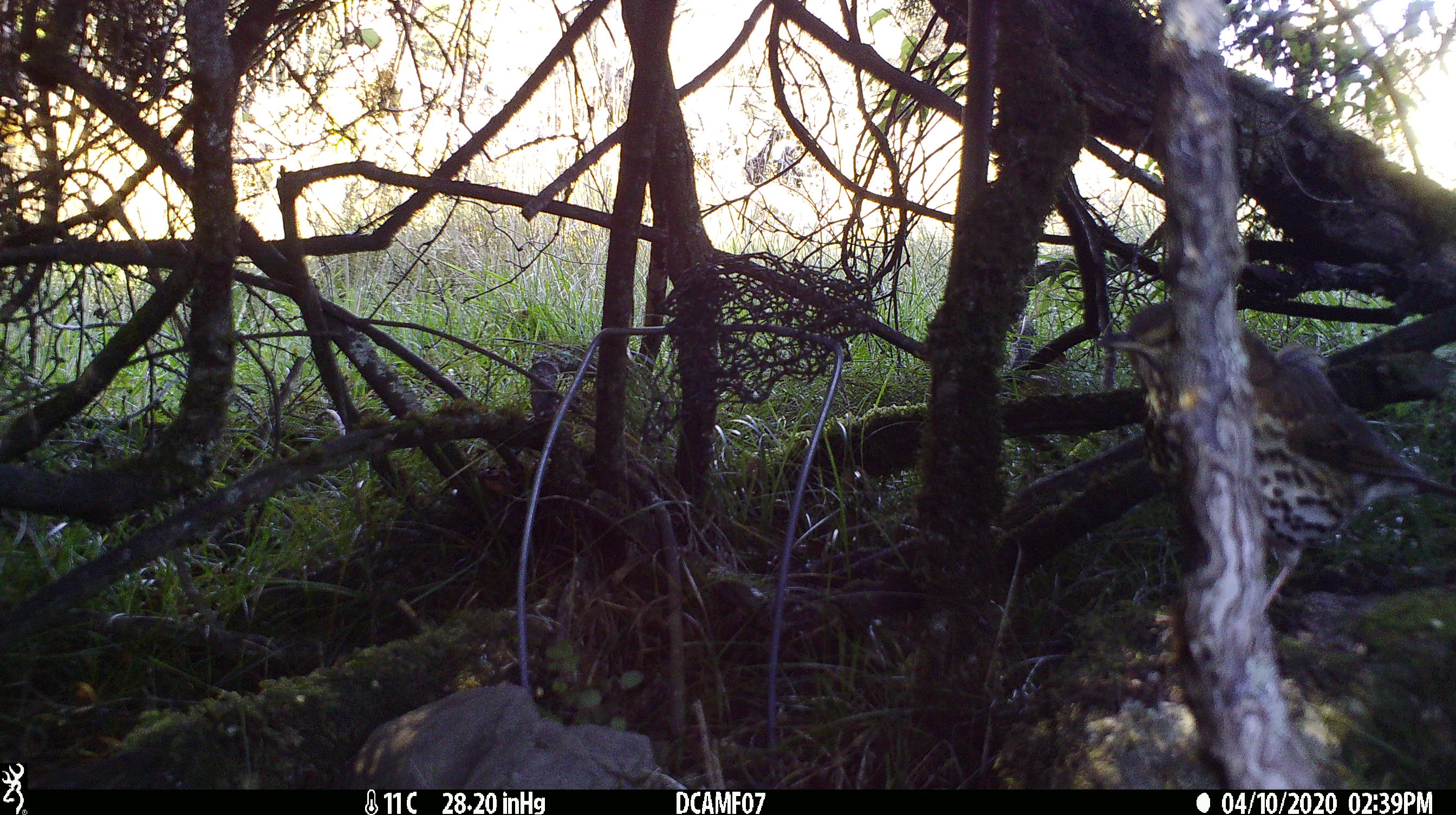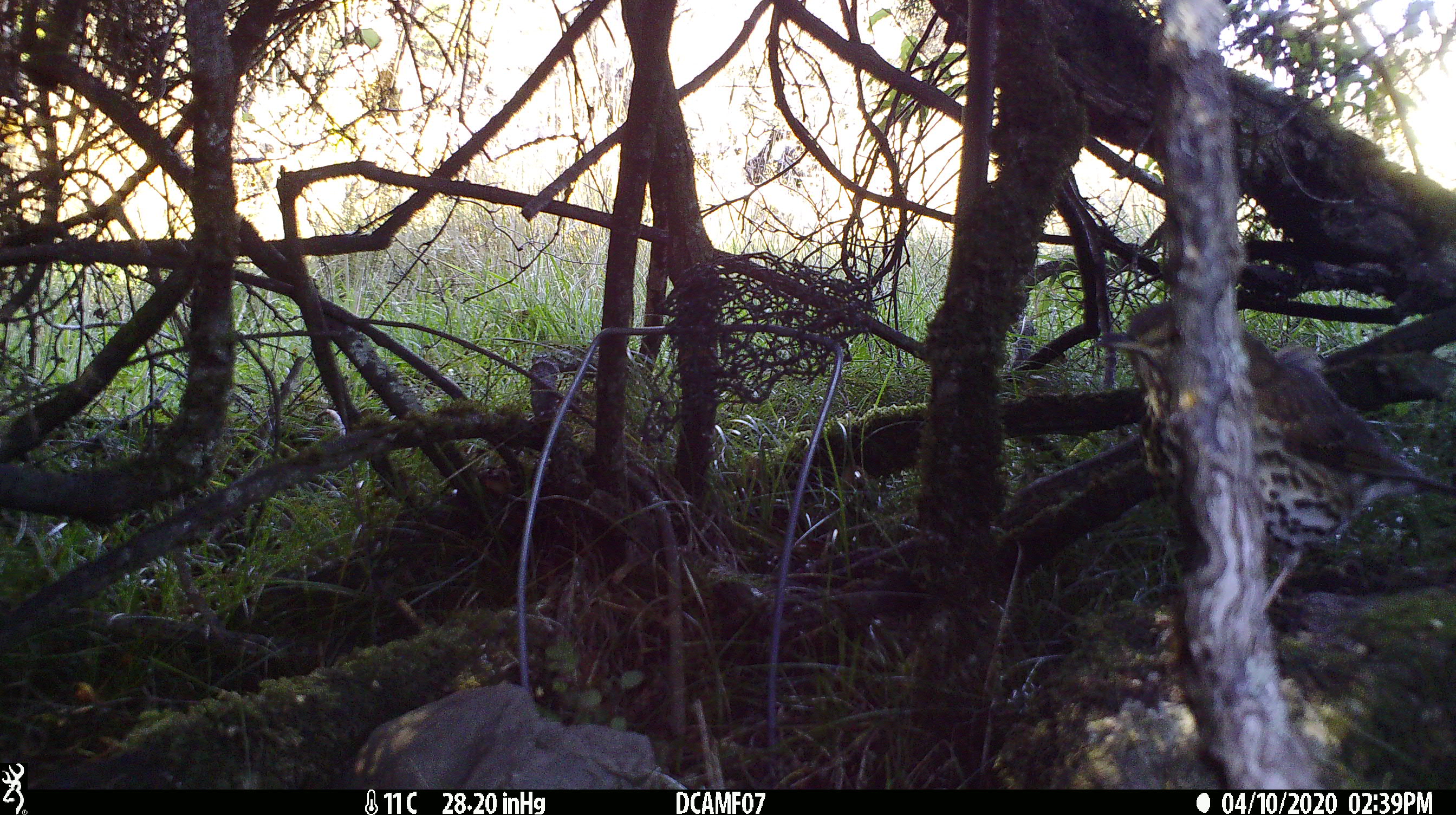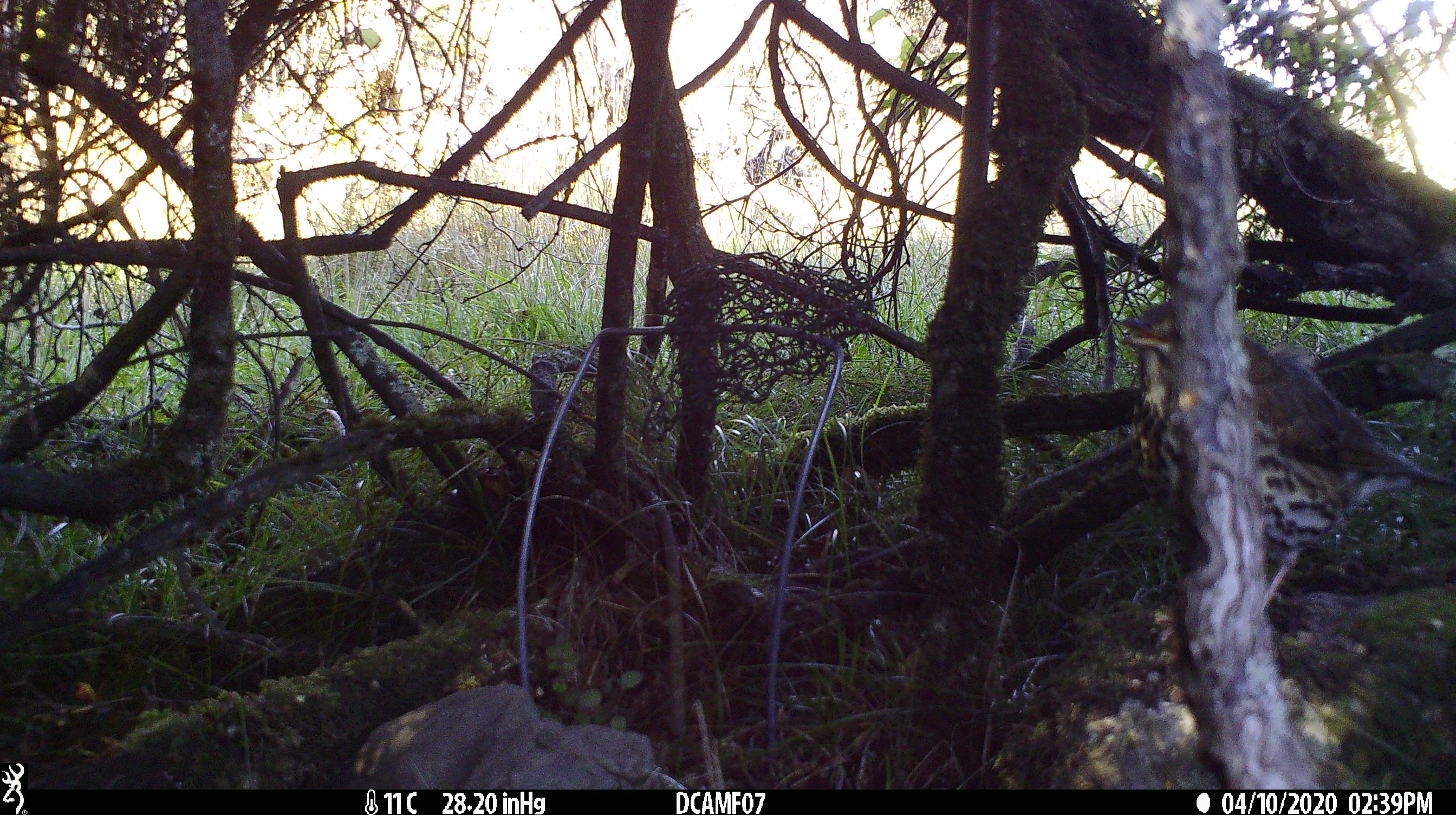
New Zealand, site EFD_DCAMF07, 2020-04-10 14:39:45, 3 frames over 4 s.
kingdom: Animalia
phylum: Chordata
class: Aves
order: Passeriformes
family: Turdidae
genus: Turdus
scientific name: Turdus philomelos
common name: song thrush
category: thrush